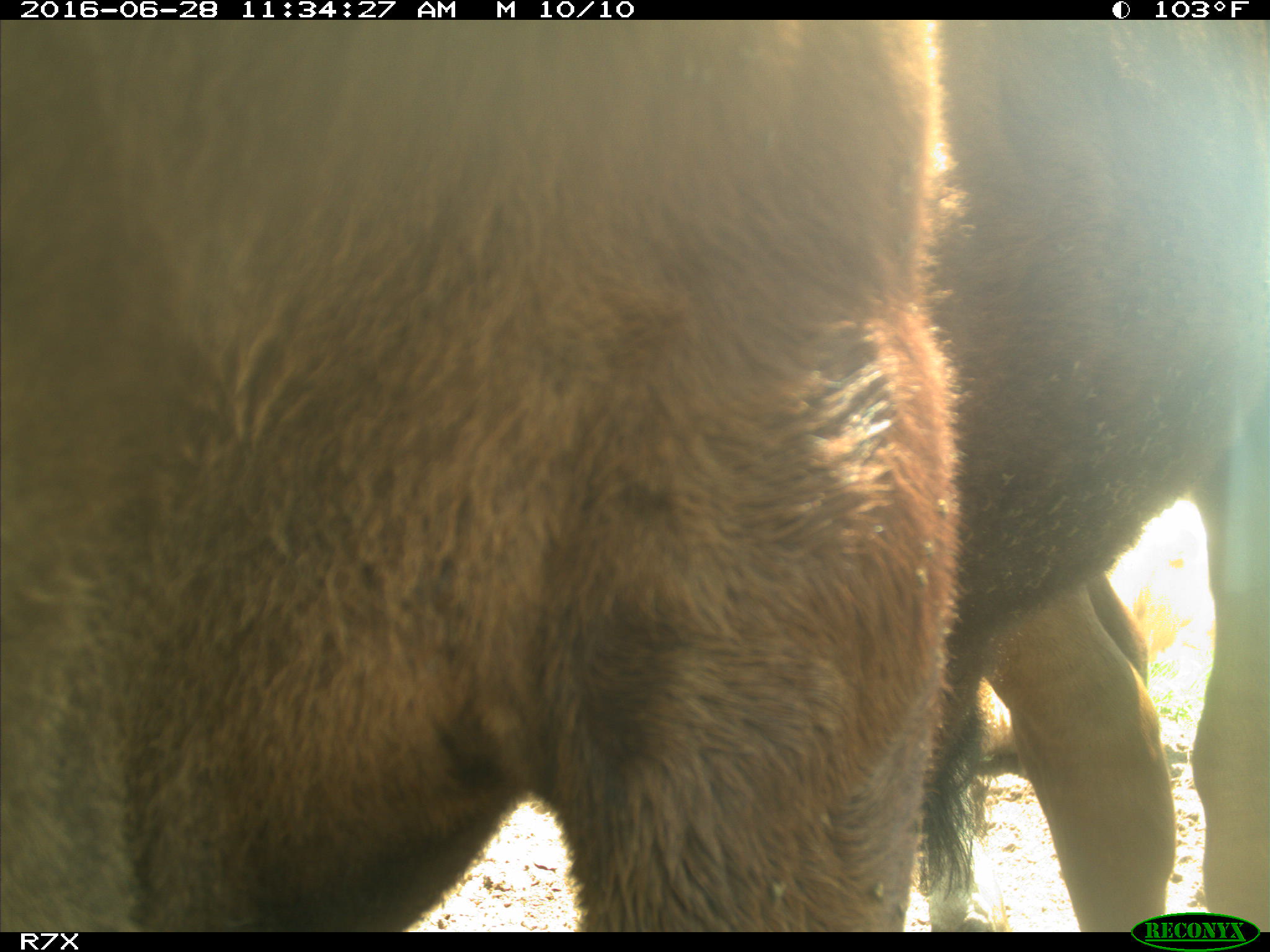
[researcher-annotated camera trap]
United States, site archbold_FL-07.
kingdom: Animalia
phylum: Chordata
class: Mammalia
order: Artiodactyla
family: Bovidae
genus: Bos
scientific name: Bos taurus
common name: domestic cow